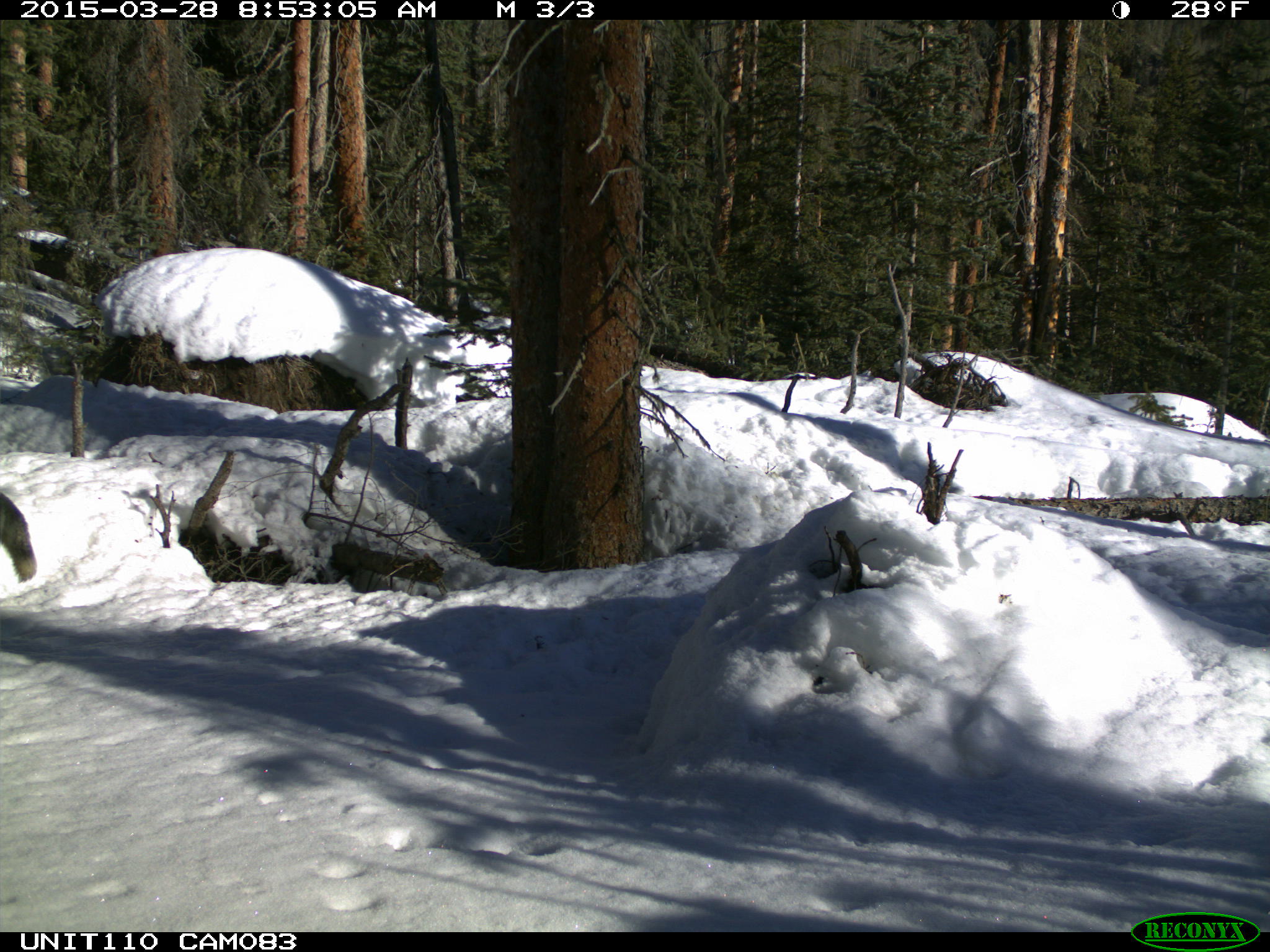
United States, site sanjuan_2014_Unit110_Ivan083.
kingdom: Animalia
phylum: Chordata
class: Mammalia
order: Carnivora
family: Canidae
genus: Canis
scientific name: Canis latrans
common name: coyote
Canis latrans (coyote).